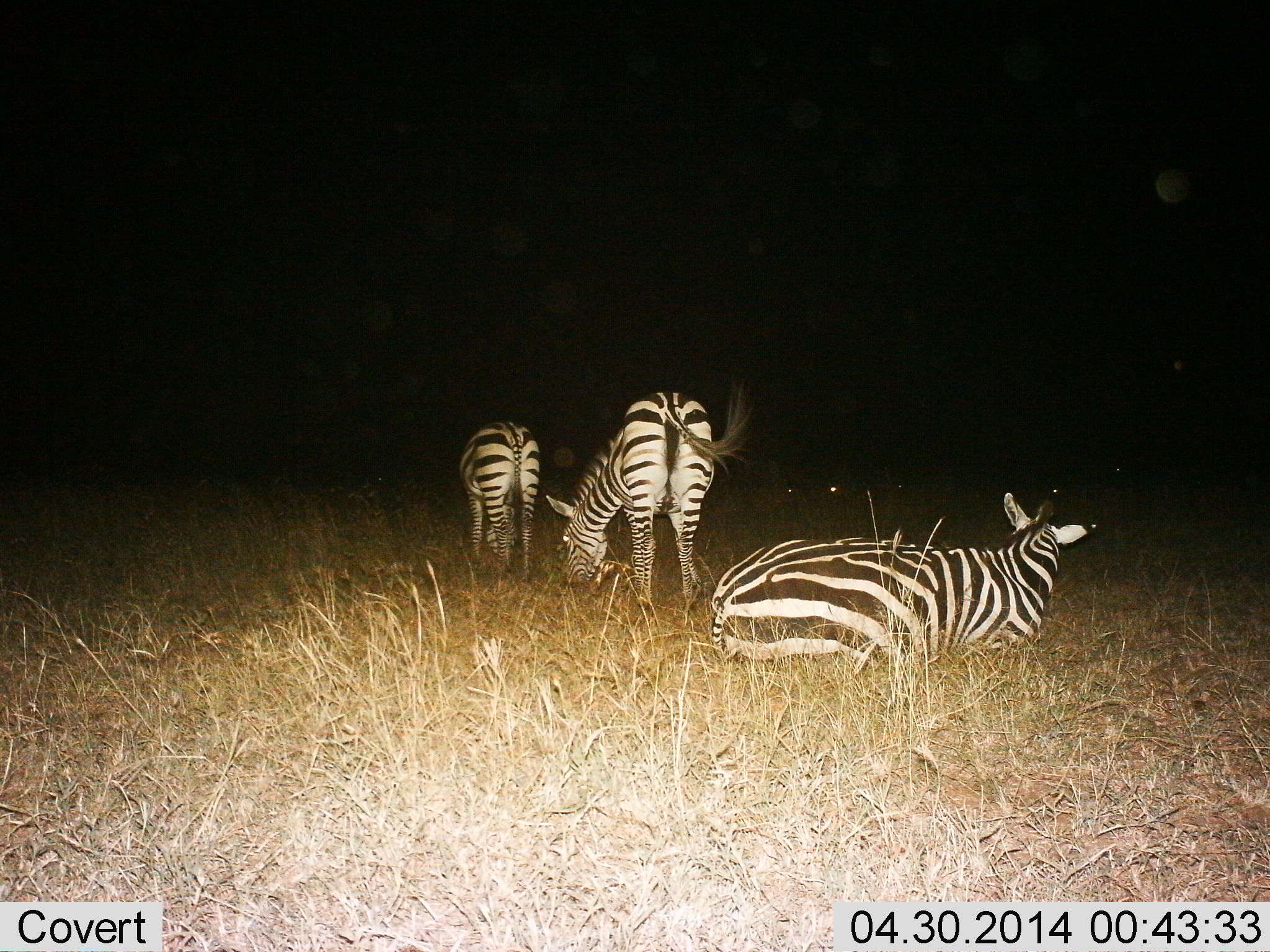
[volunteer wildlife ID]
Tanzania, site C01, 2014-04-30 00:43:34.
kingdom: Animalia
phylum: Chordata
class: Mammalia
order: Perissodactyla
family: Equidae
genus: Equus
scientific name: Equus quagga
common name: plains zebra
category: zebra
Zebra (plains zebra) (Equus quagga), count 3. Behavior (volunteer vote fractions): standing 40%, resting 90%, moving 0%, interacting 0%. Young present (vote fraction): 0%. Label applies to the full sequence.